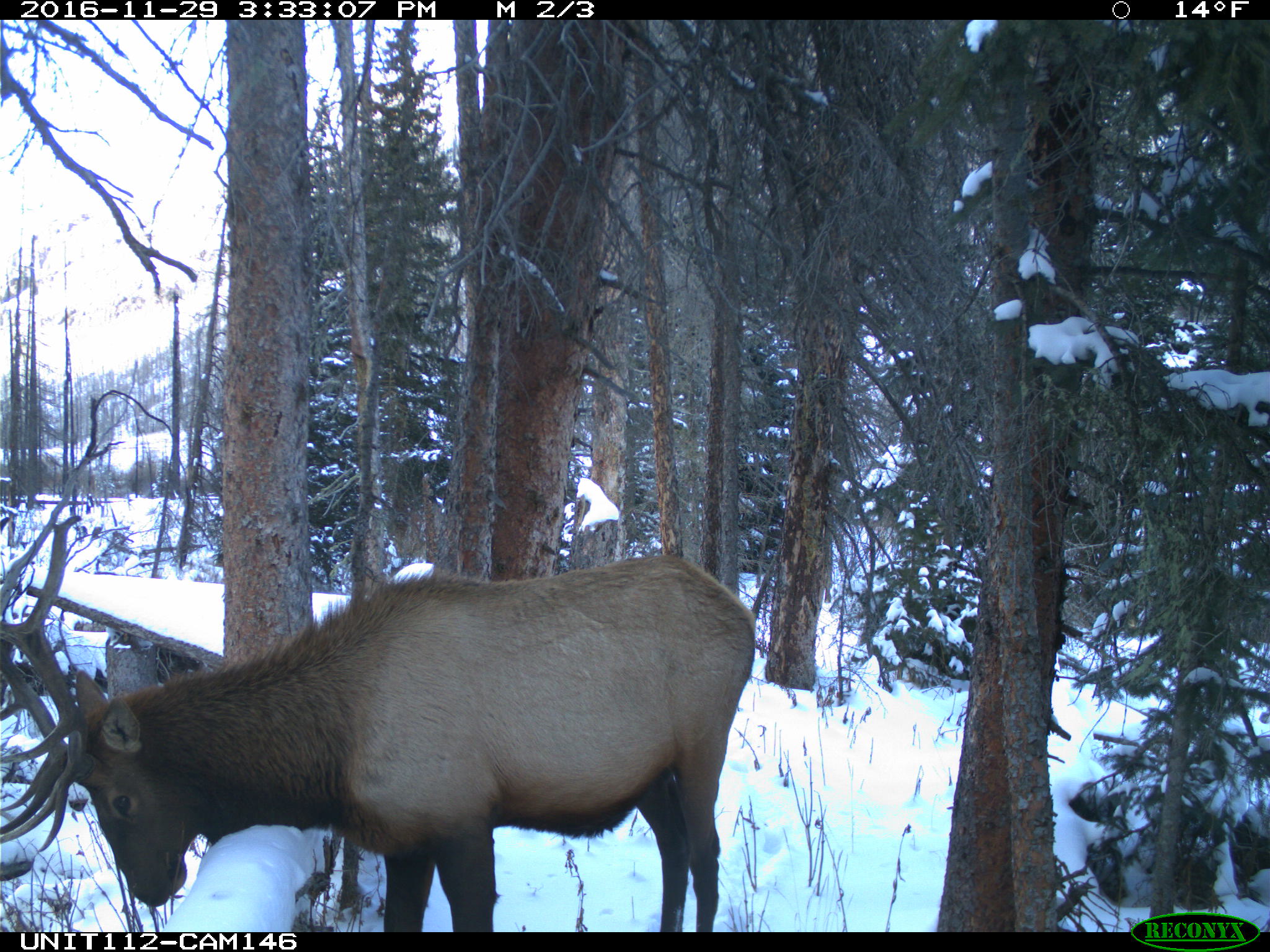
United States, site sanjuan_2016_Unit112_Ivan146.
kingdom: Animalia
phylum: Chordata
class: Mammalia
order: Artiodactyla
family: Cervidae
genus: Cervus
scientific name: Cervus elaphus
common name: red deer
Cervus elaphus (red deer).